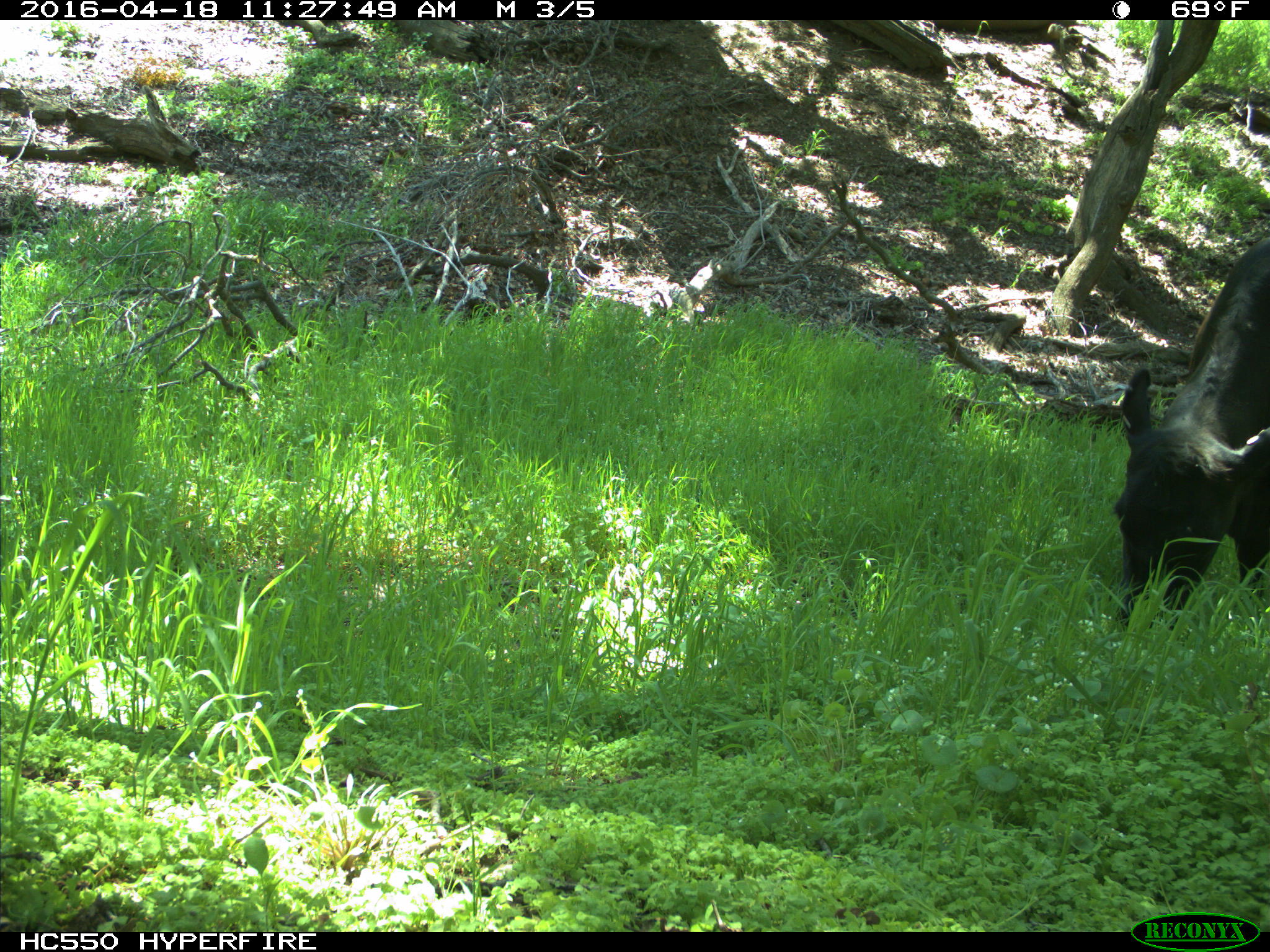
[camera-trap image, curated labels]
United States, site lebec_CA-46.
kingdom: Animalia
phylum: Chordata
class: Mammalia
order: Artiodactyla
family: Bovidae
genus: Bos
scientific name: Bos taurus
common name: domestic cow